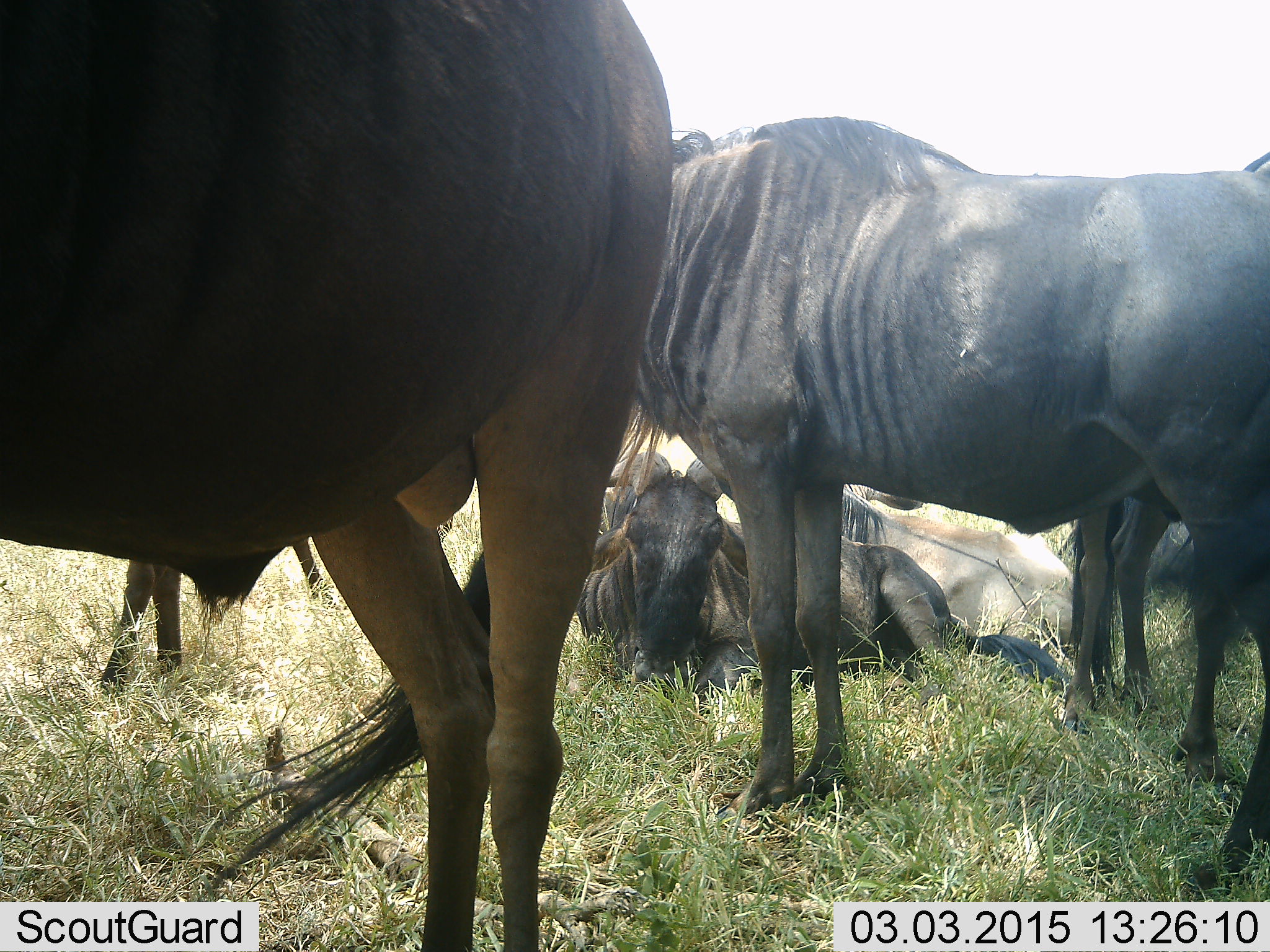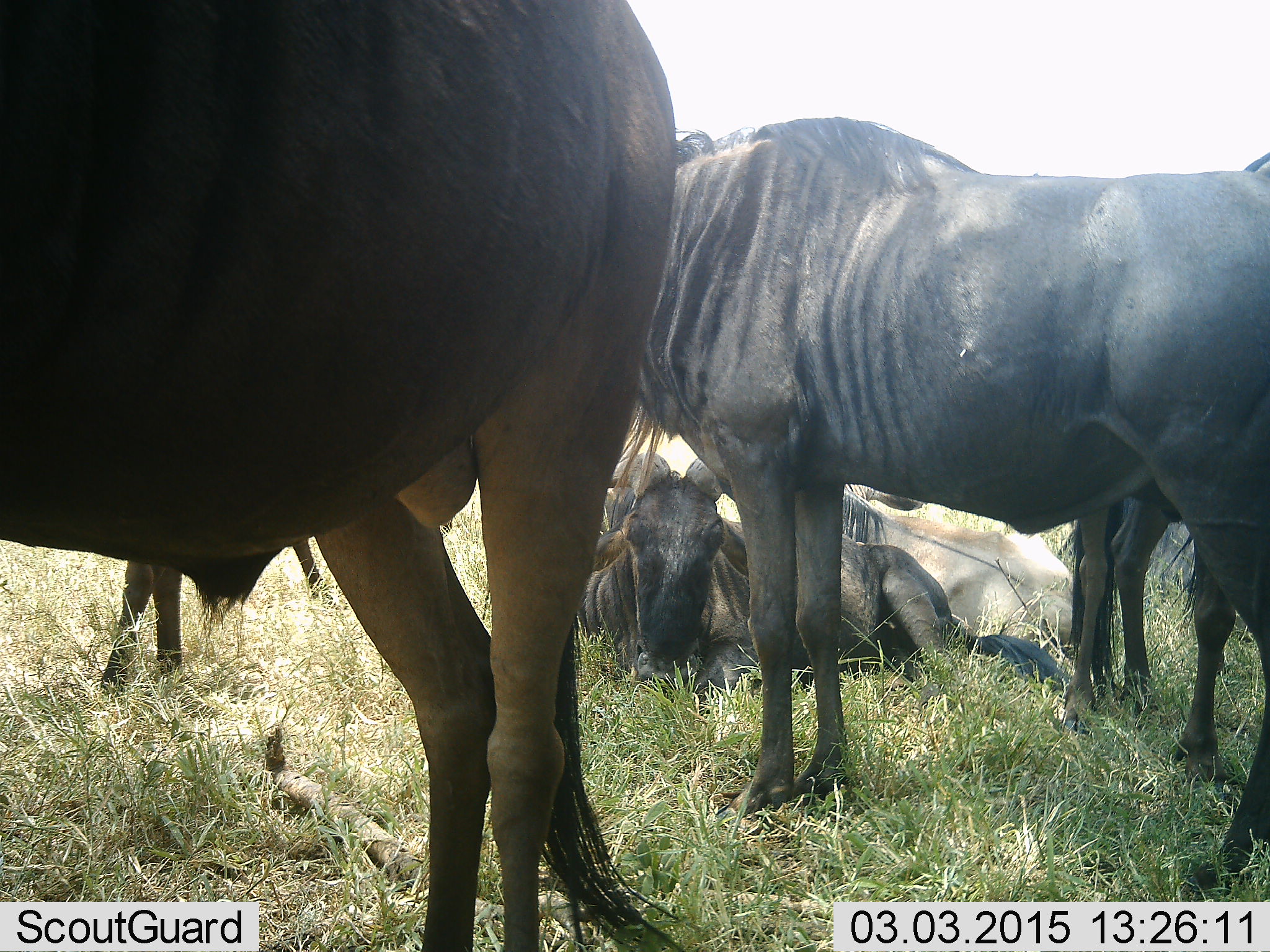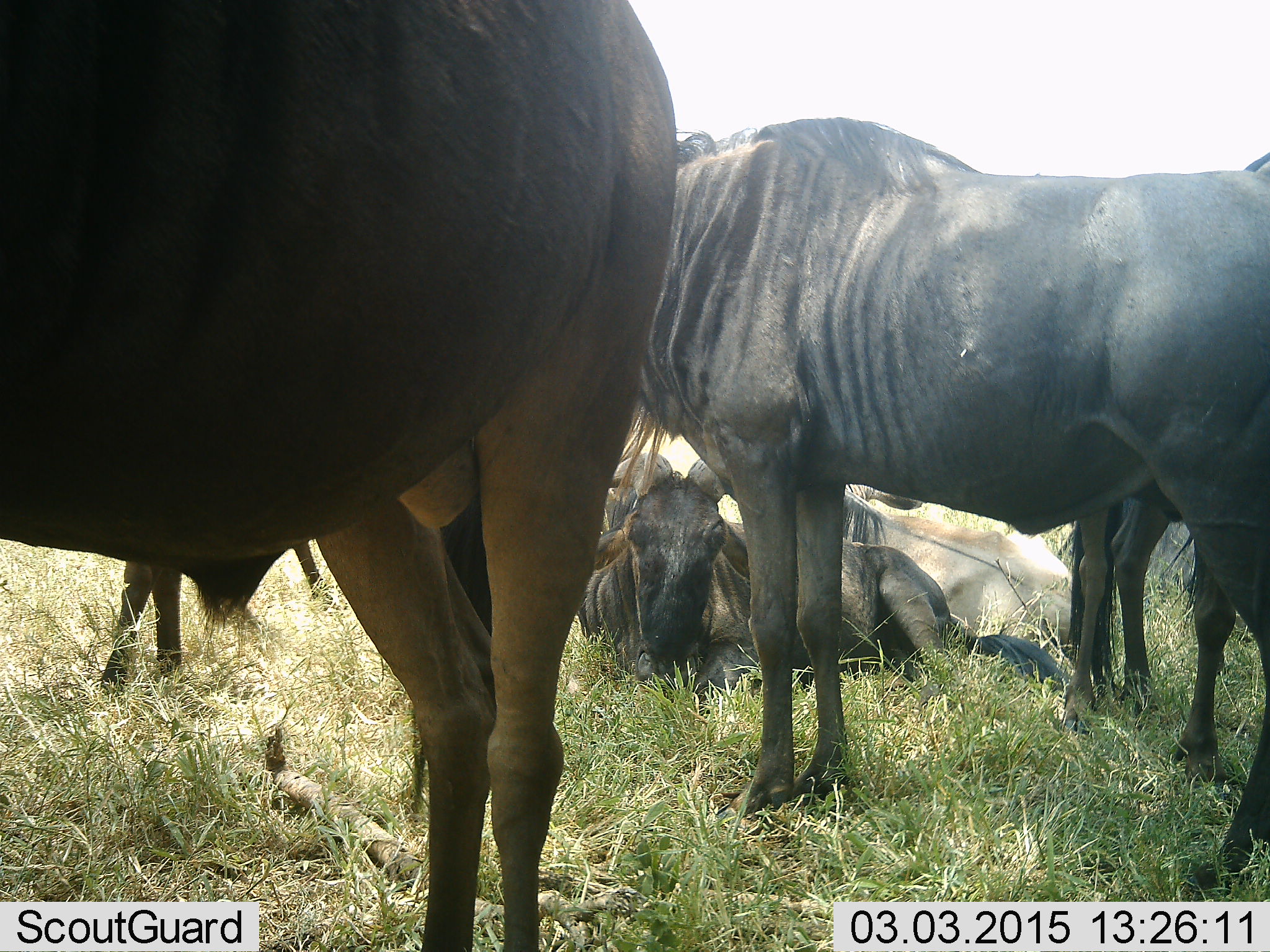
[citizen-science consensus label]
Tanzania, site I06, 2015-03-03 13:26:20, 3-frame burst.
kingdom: Animalia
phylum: Chordata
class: Mammalia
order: Artiodactyla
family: Bovidae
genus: Connochaetes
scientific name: Connochaetes taurinus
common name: blue wildebeest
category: wildebeest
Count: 5.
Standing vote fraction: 90%.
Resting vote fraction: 100%.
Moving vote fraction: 0%.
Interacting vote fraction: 0%.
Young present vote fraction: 10%.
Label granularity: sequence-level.